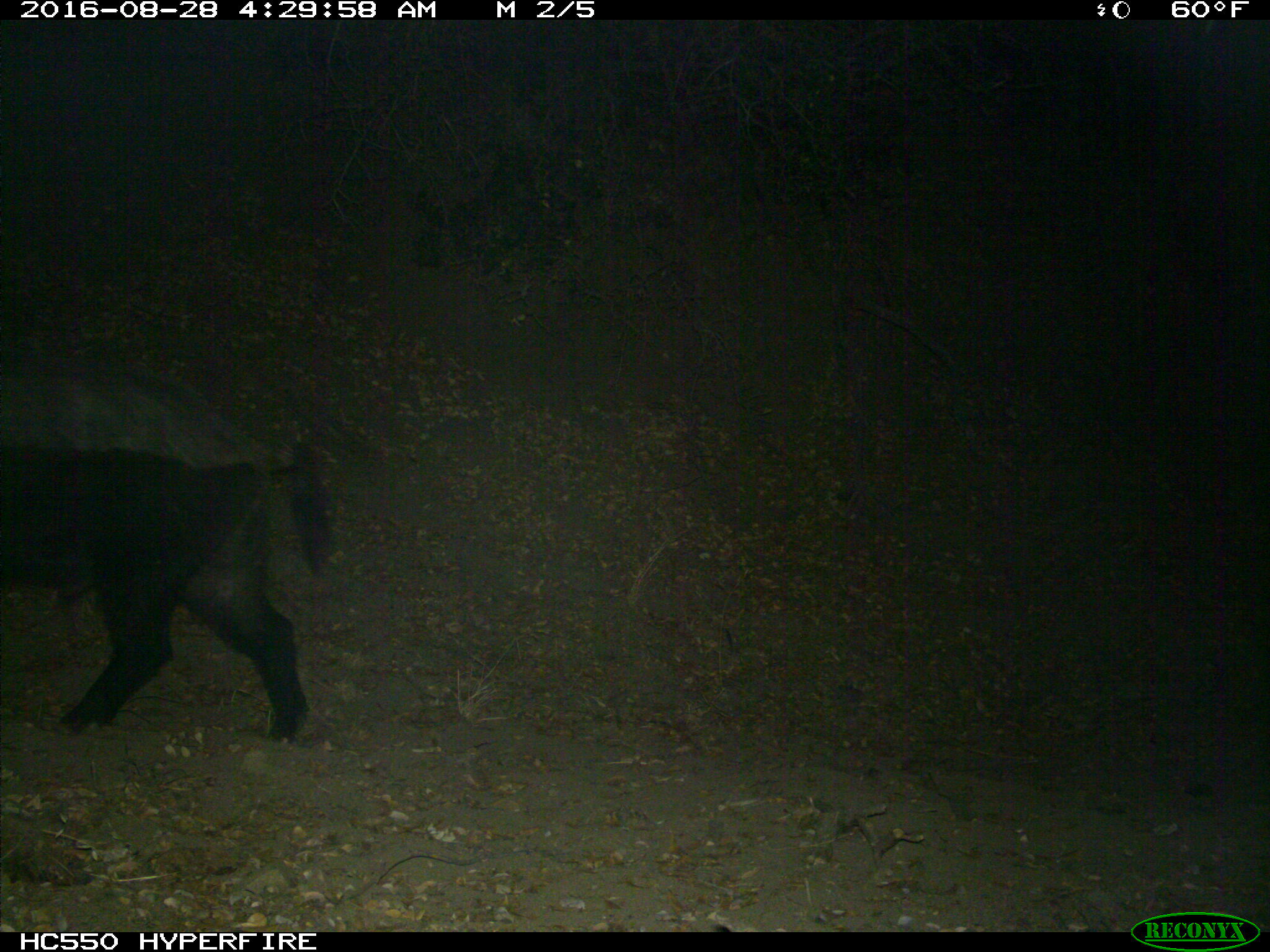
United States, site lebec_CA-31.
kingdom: Animalia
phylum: Chordata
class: Mammalia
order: Artiodactyla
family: Suidae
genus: Sus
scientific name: Sus scrofa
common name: wild boar